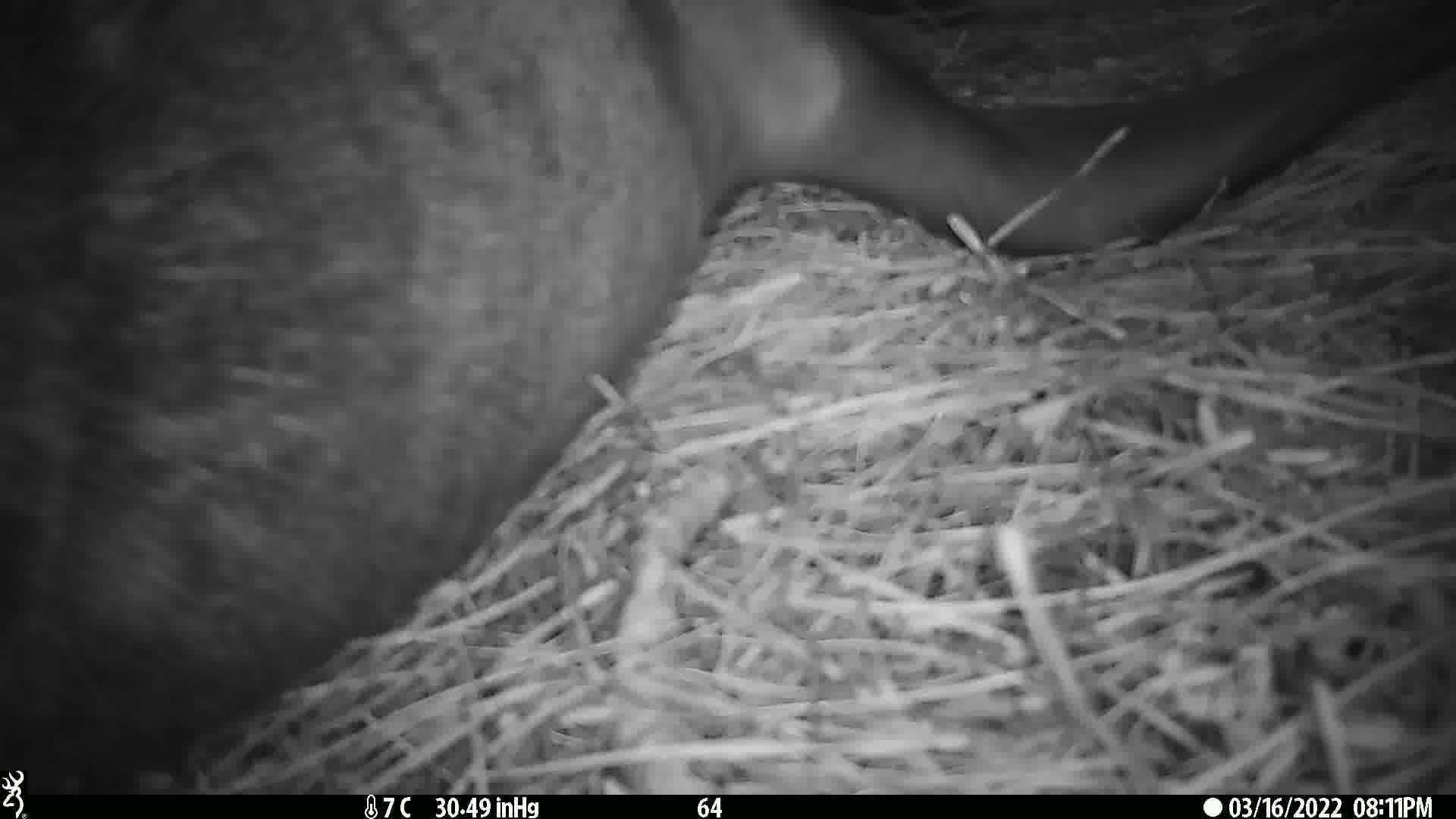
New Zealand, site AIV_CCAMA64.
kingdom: Animalia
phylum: Chordata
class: Mammalia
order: Carnivora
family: Otariidae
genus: Phocarctos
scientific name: Phocarctos hookeri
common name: new zealand sea lion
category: sealion